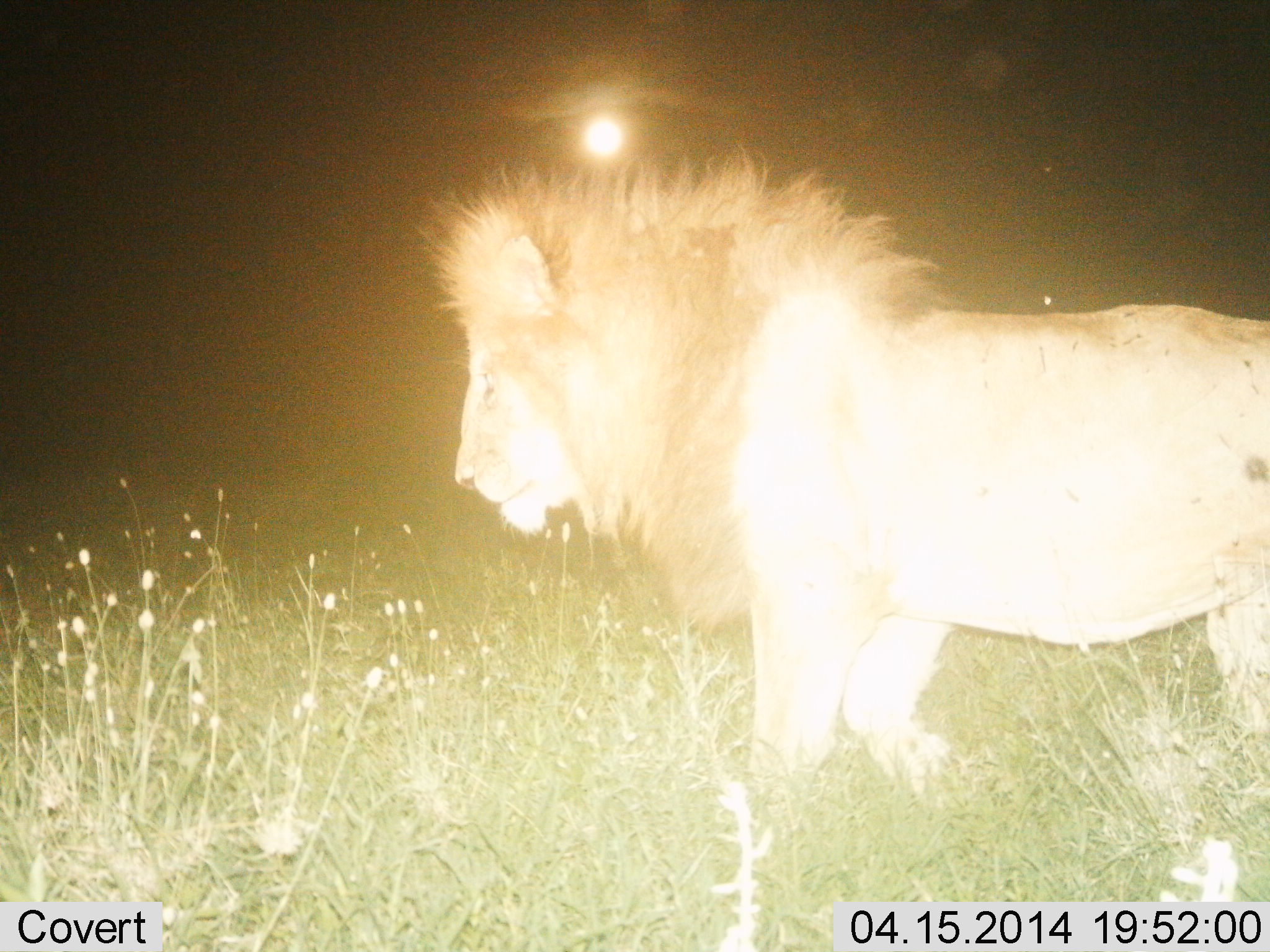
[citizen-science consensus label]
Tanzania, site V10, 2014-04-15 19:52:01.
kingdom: Animalia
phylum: Chordata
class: Mammalia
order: Carnivora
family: Felidae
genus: Panthera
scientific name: Panthera leo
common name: lion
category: lionmale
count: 1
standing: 42%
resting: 0%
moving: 58%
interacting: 0%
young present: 0%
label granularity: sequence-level